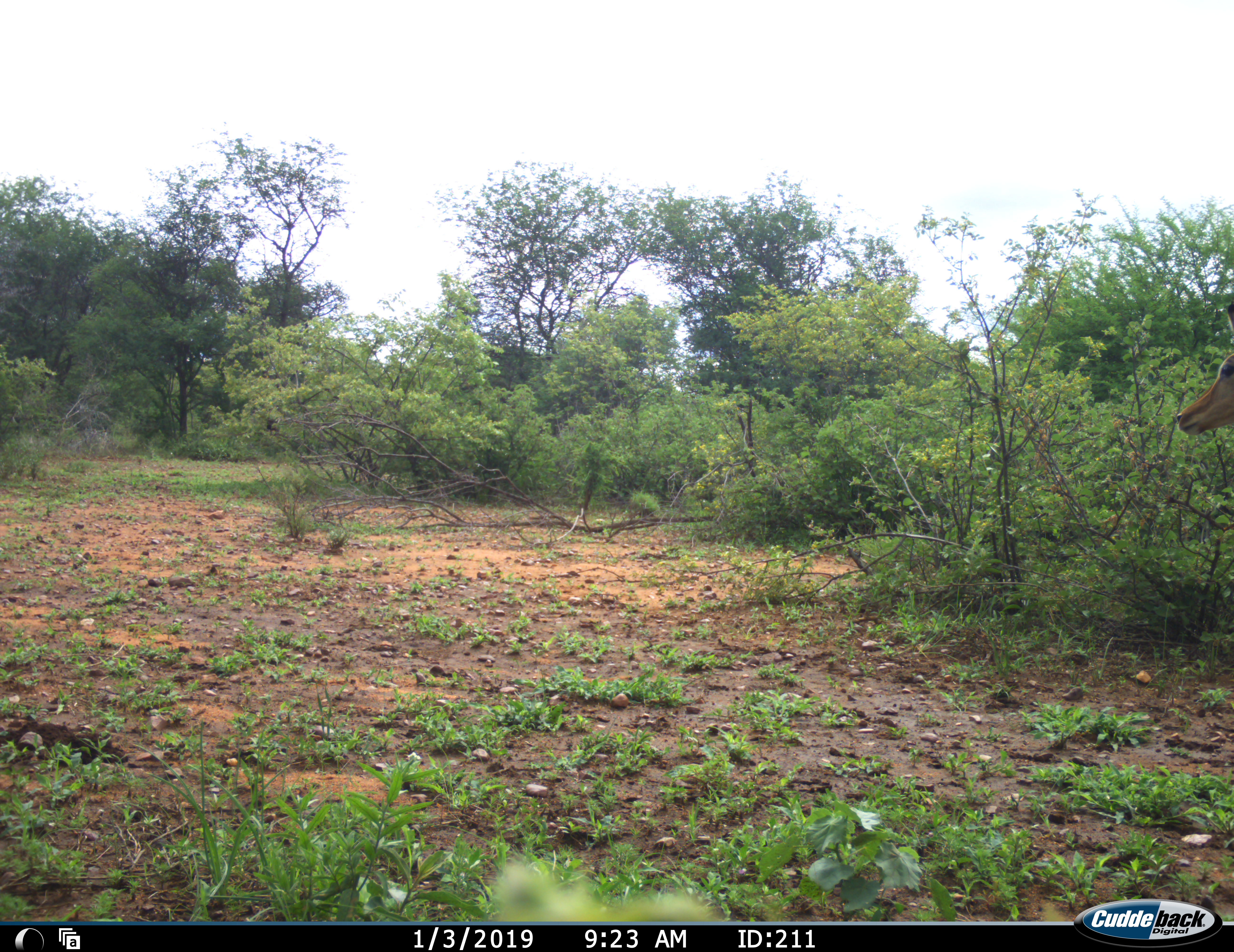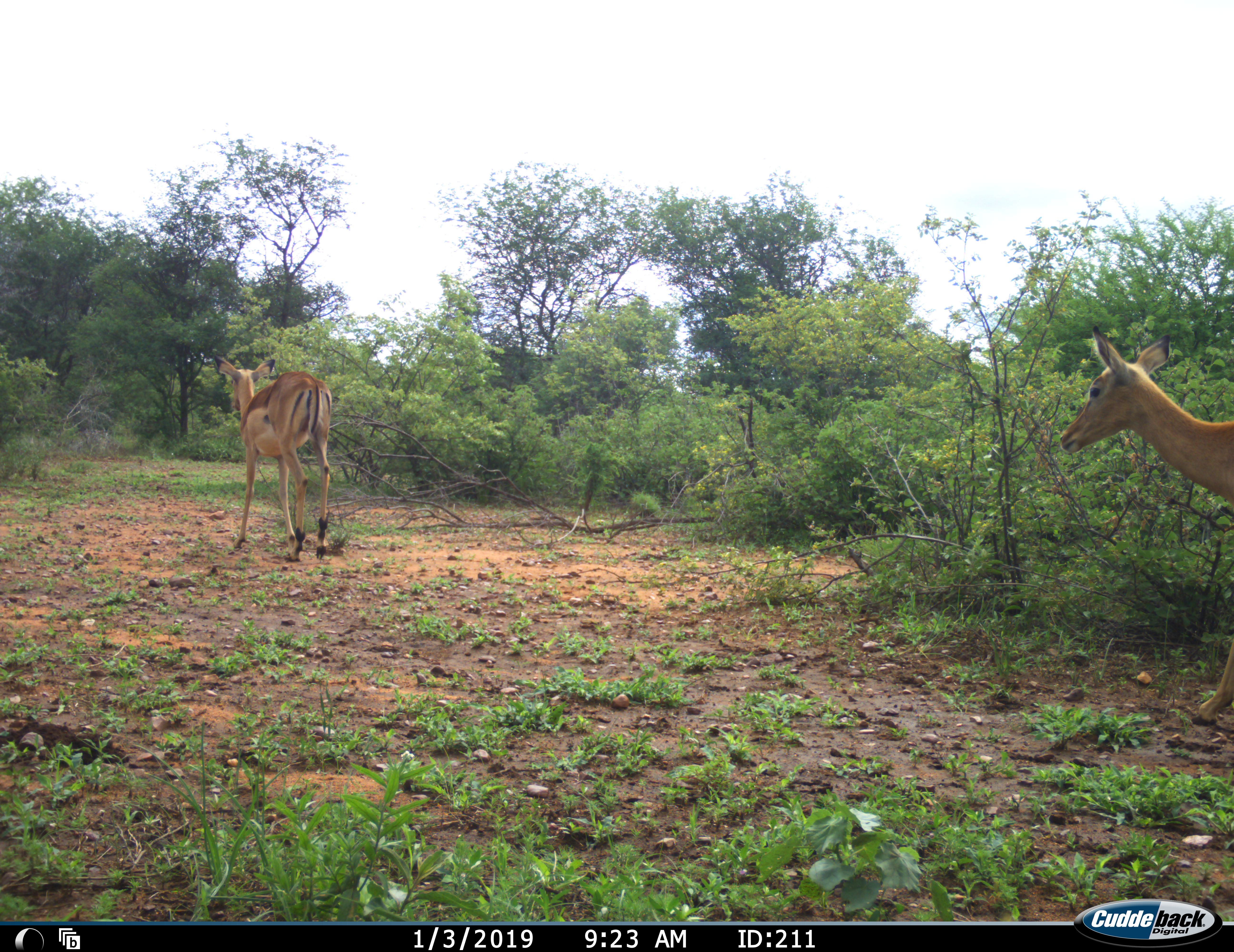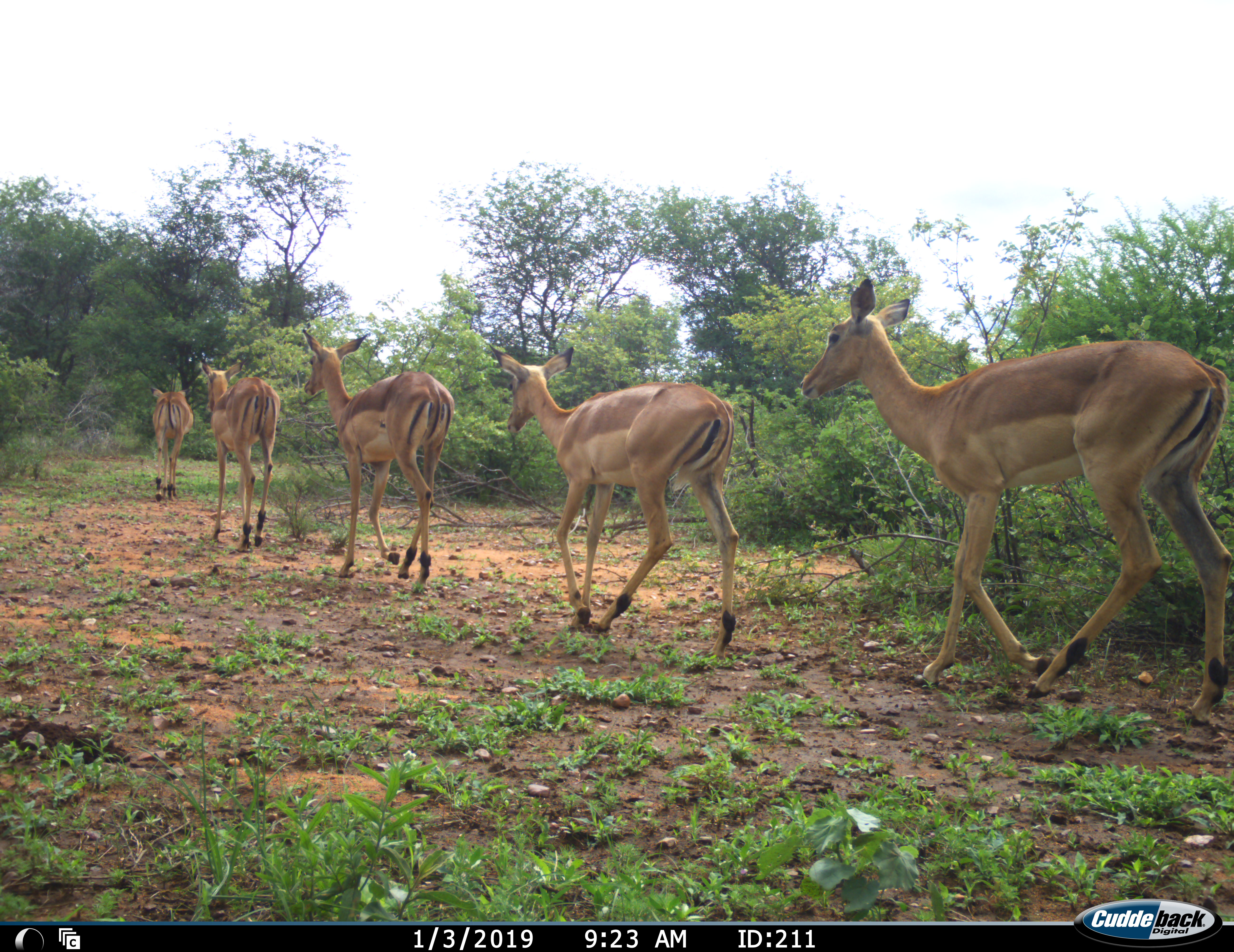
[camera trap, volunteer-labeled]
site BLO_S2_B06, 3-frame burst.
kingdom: Animalia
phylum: Chordata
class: Mammalia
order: Artiodactyla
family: Bovidae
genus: Aepyceros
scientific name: Aepyceros melampus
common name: impala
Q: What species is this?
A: Impala (Aepyceros melampus).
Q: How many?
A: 5.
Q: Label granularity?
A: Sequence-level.